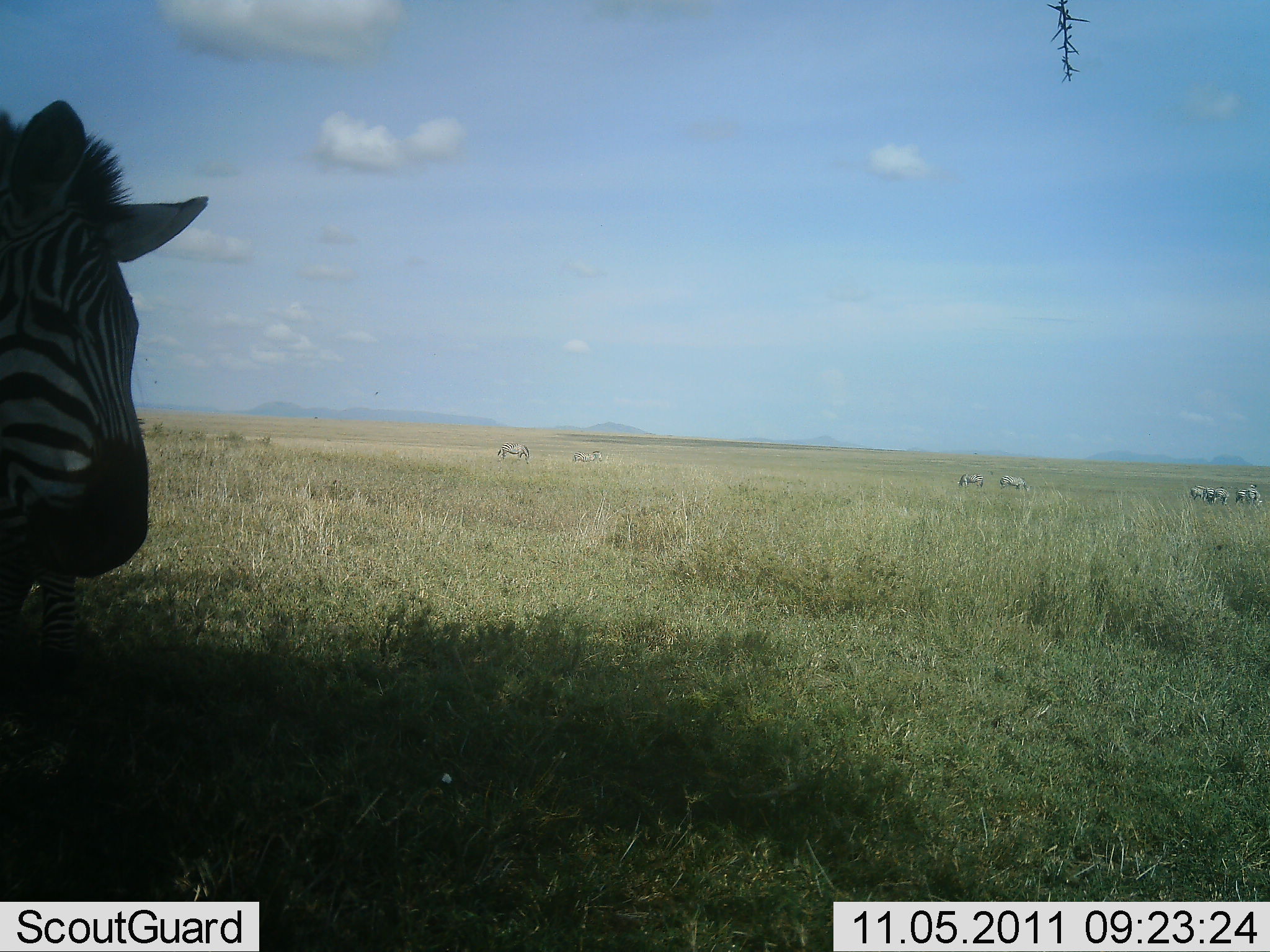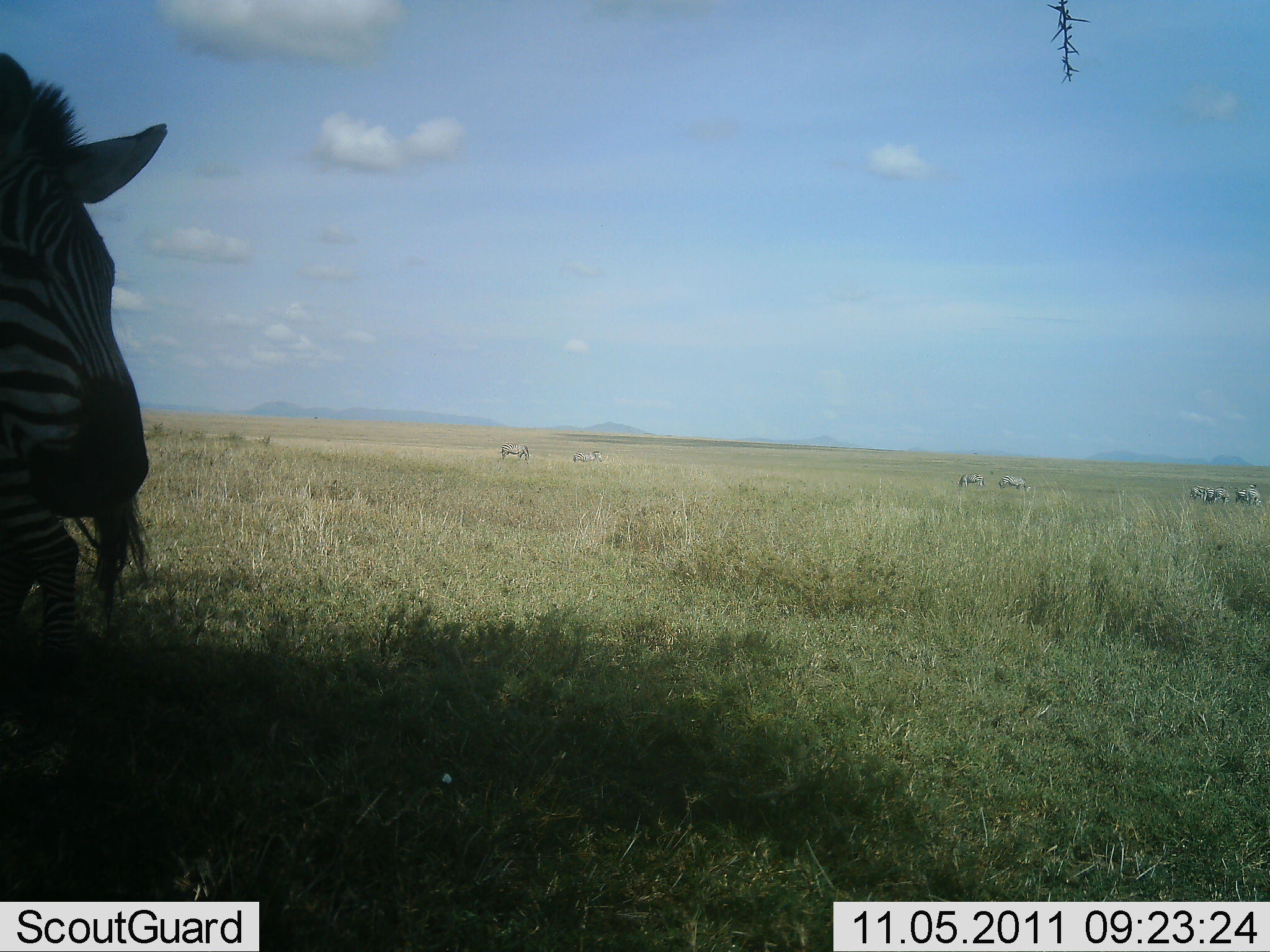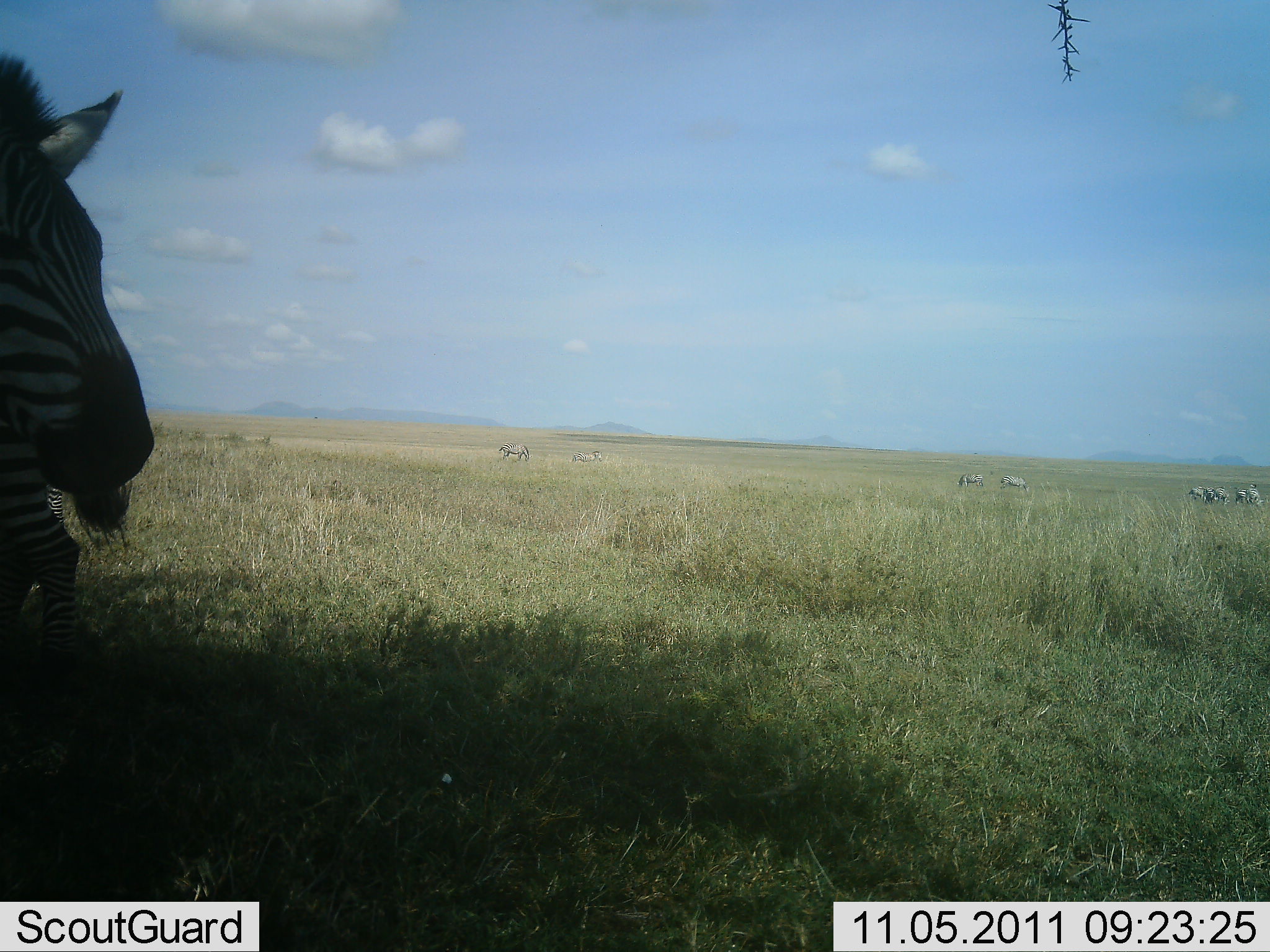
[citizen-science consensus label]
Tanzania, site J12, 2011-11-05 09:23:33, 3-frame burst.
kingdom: Animalia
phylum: Chordata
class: Mammalia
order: Perissodactyla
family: Equidae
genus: Equus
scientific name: Equus quagga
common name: plains zebra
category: zebra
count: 10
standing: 75%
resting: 0%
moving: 33%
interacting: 8%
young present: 0%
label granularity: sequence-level